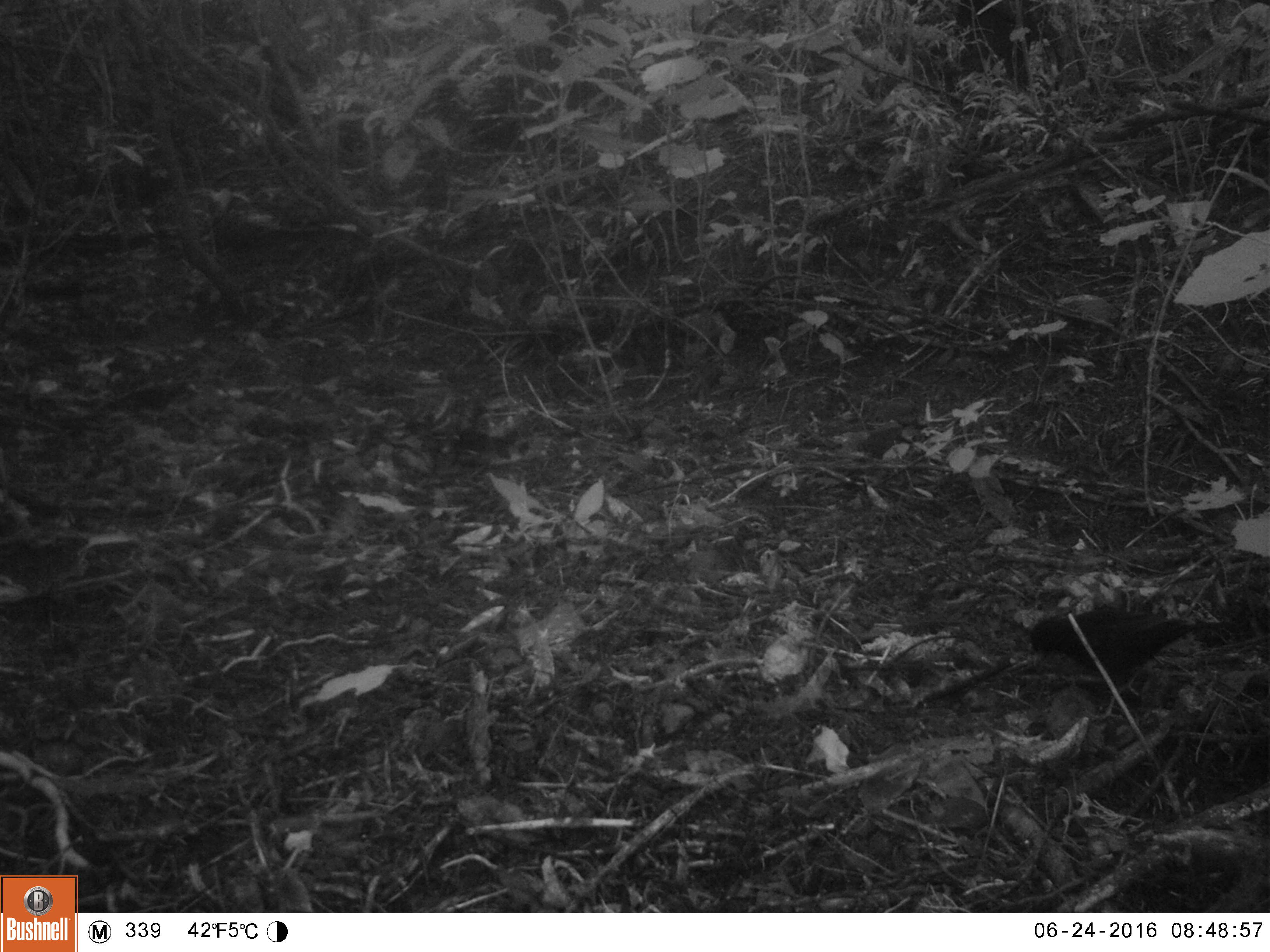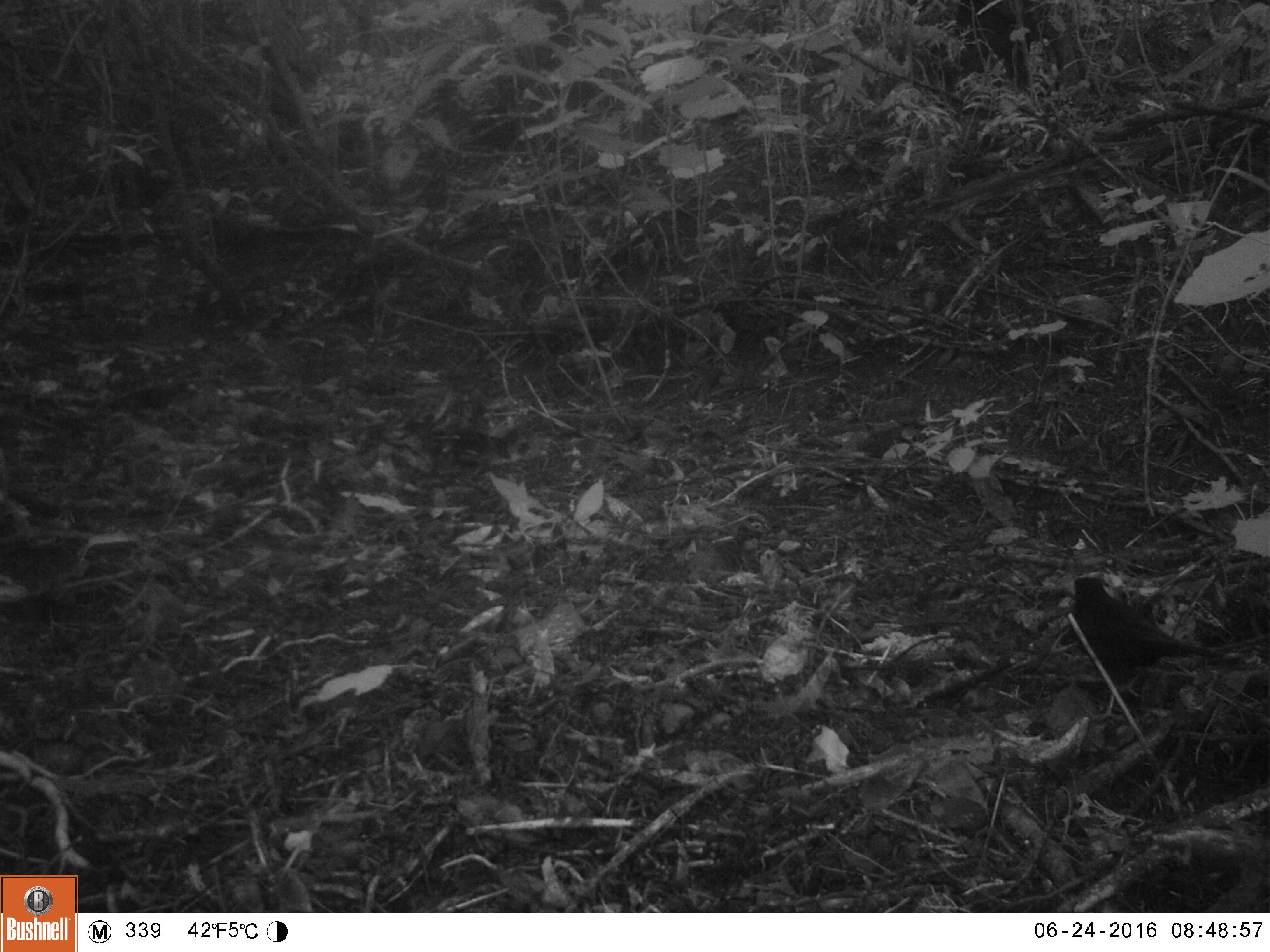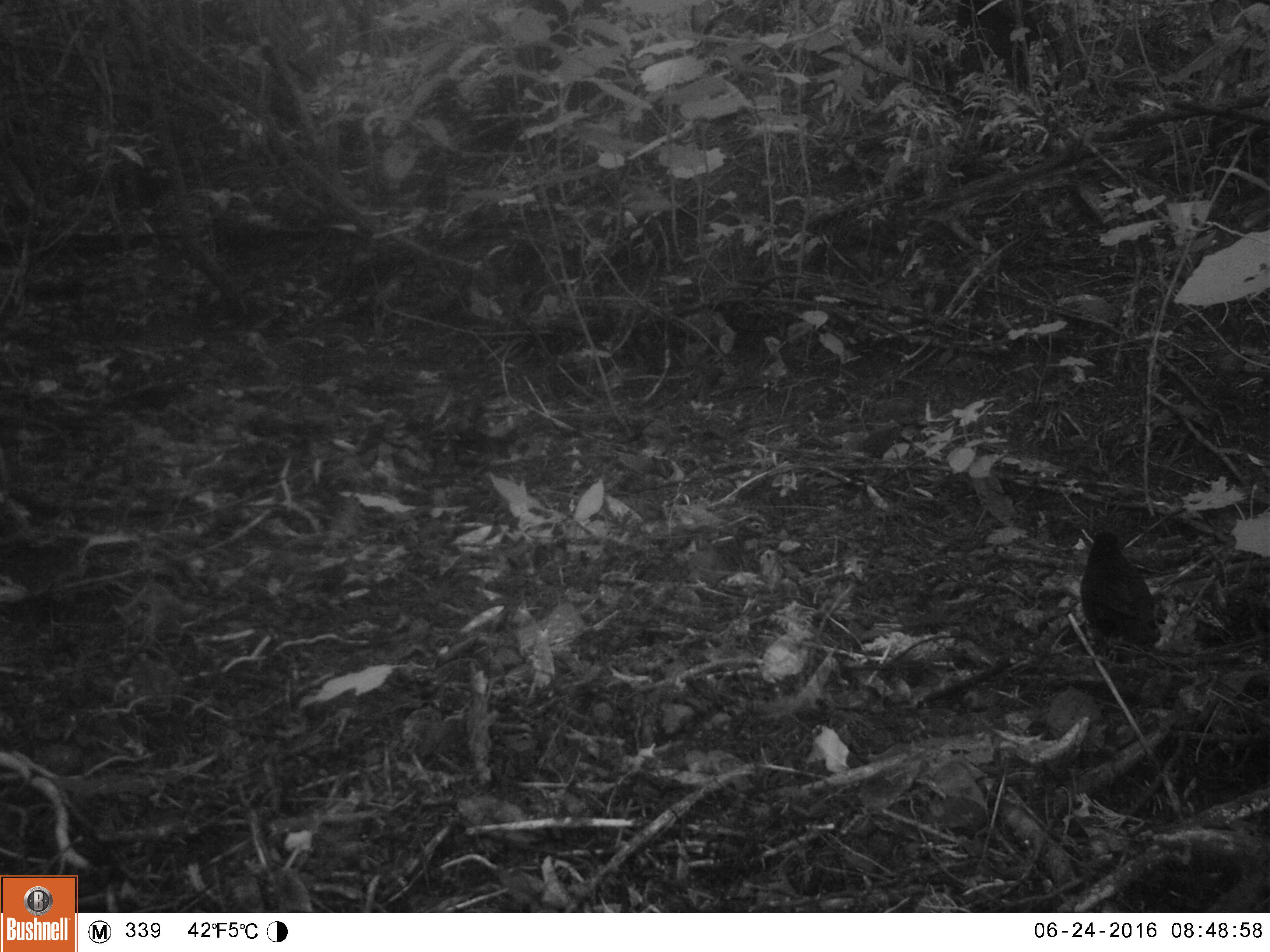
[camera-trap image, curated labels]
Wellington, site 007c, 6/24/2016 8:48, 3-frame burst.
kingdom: Animalia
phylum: Chordata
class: Aves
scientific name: Aves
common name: bird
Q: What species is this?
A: Bird (Aves).